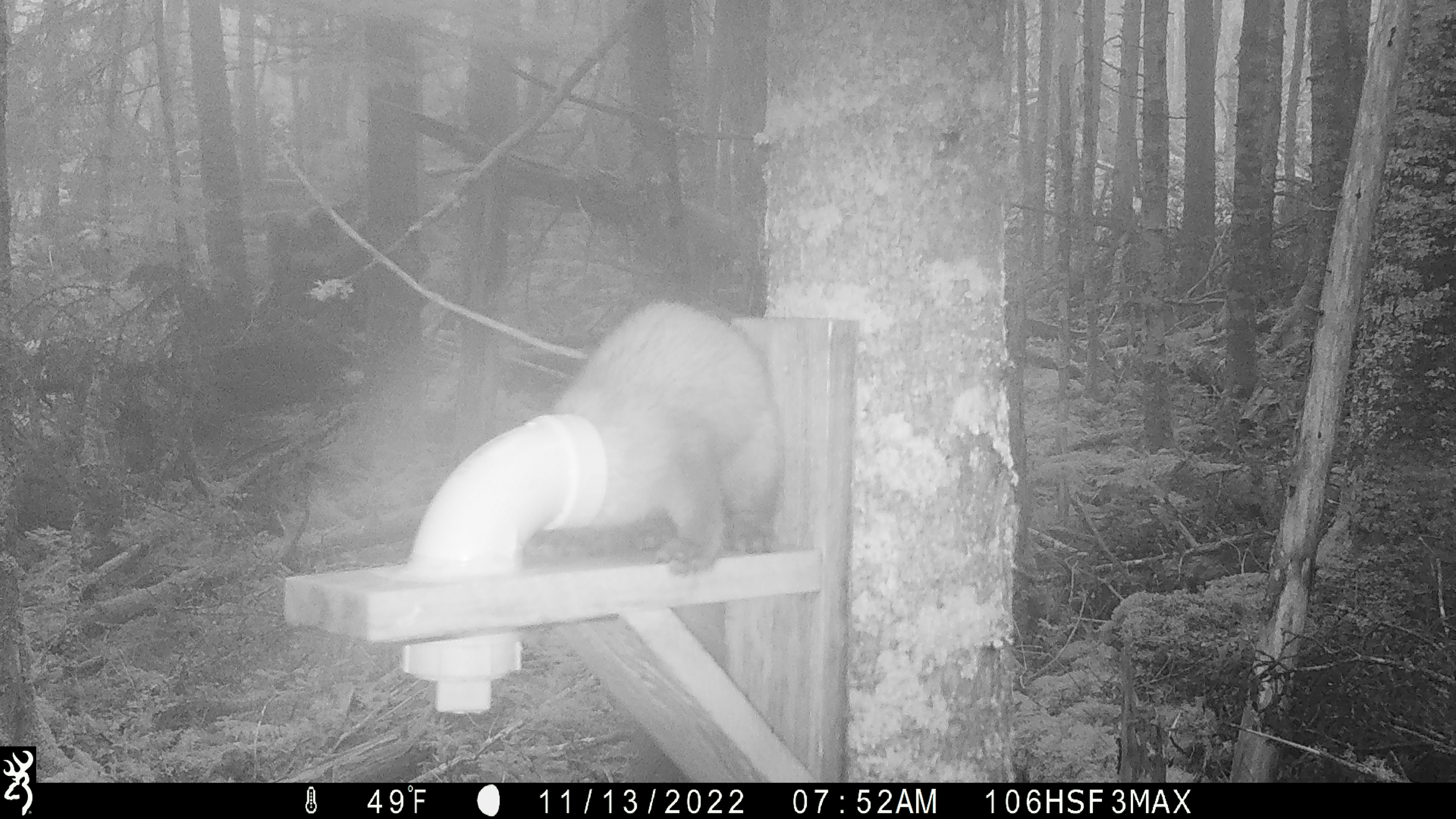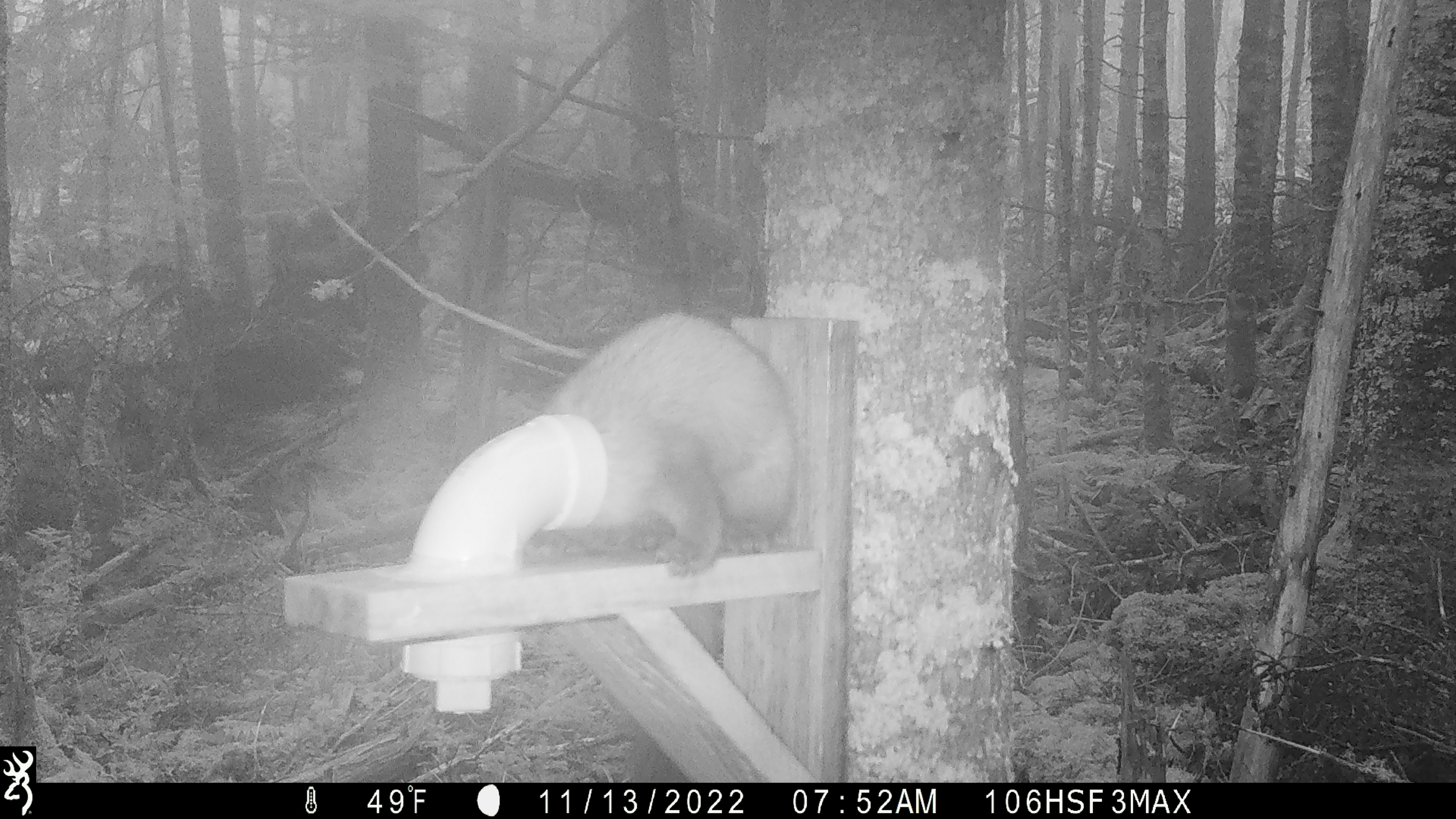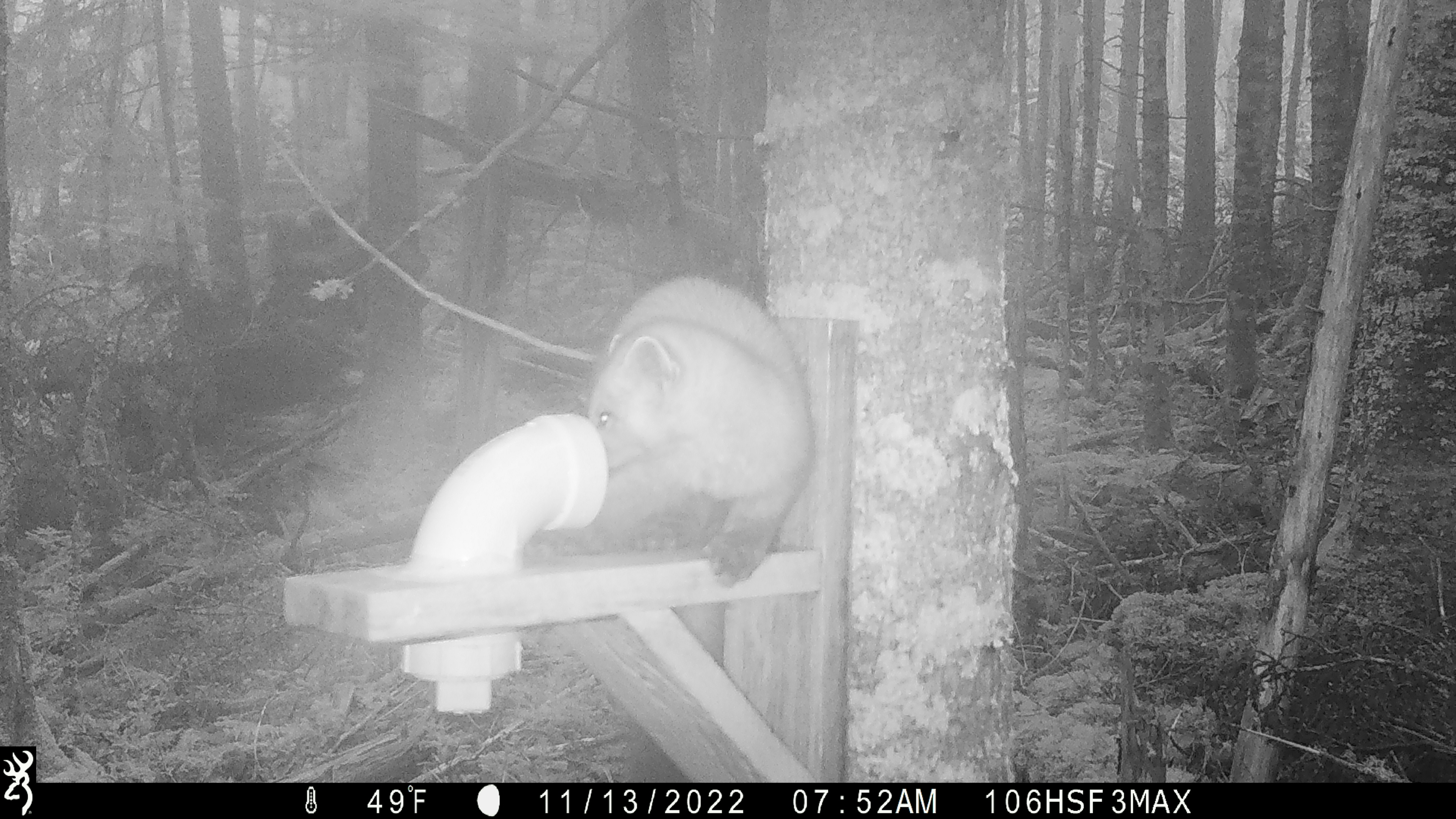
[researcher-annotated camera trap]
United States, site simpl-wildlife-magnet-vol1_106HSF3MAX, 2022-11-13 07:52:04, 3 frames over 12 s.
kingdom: Animalia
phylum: Chordata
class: Mammalia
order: Carnivora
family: Mustelidae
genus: Martes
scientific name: Martes americana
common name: american marten